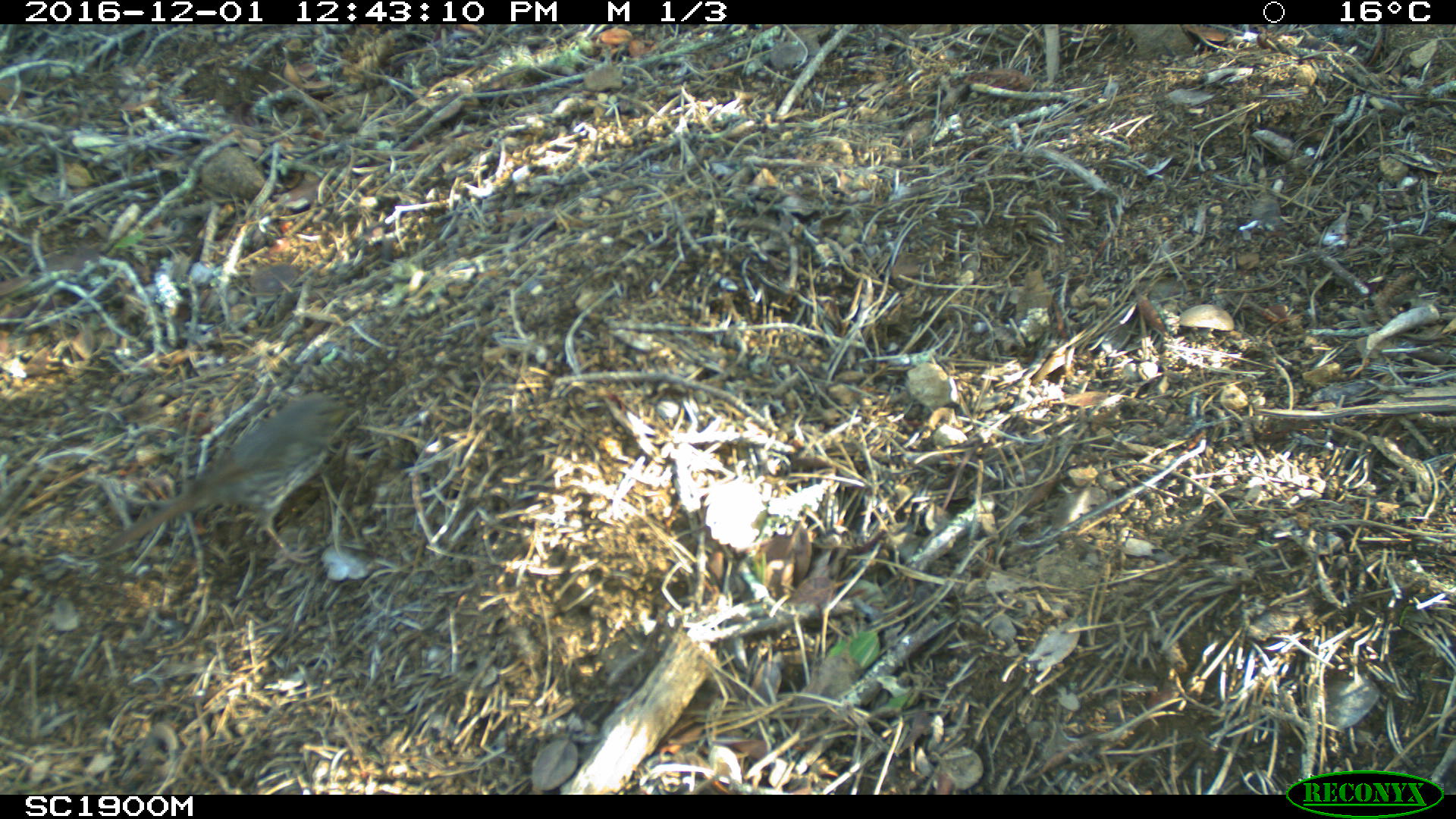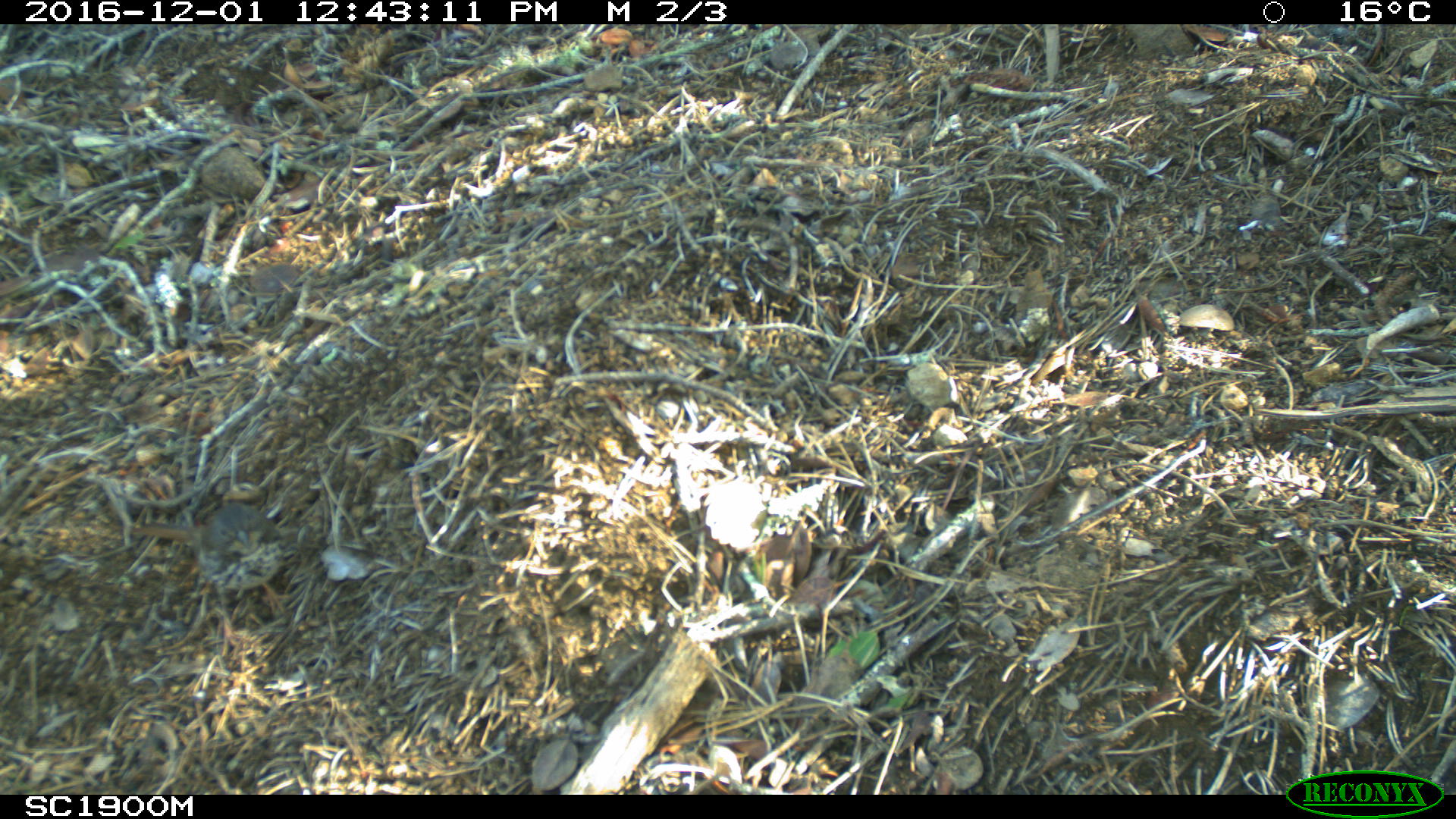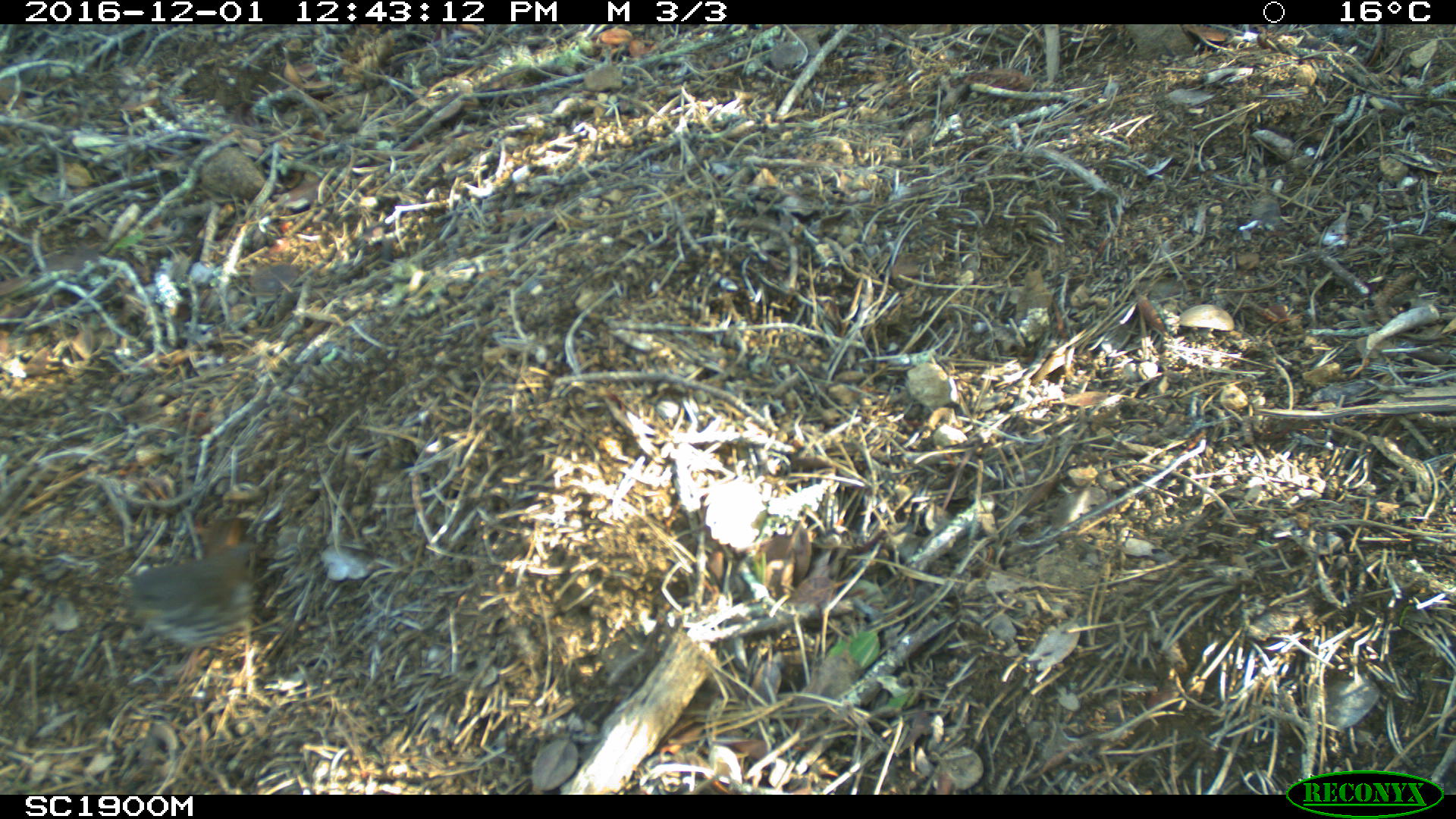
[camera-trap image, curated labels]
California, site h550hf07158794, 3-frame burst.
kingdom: Animalia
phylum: Chordata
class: Aves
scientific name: Aves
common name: bird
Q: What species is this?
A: Bird (Aves).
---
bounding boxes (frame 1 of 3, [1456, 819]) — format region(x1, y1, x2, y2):
bird: region(89, 391, 354, 563)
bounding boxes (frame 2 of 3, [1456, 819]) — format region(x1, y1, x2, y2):
bird: region(131, 502, 290, 647)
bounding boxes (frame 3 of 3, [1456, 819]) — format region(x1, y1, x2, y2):
bird: region(121, 538, 260, 679)